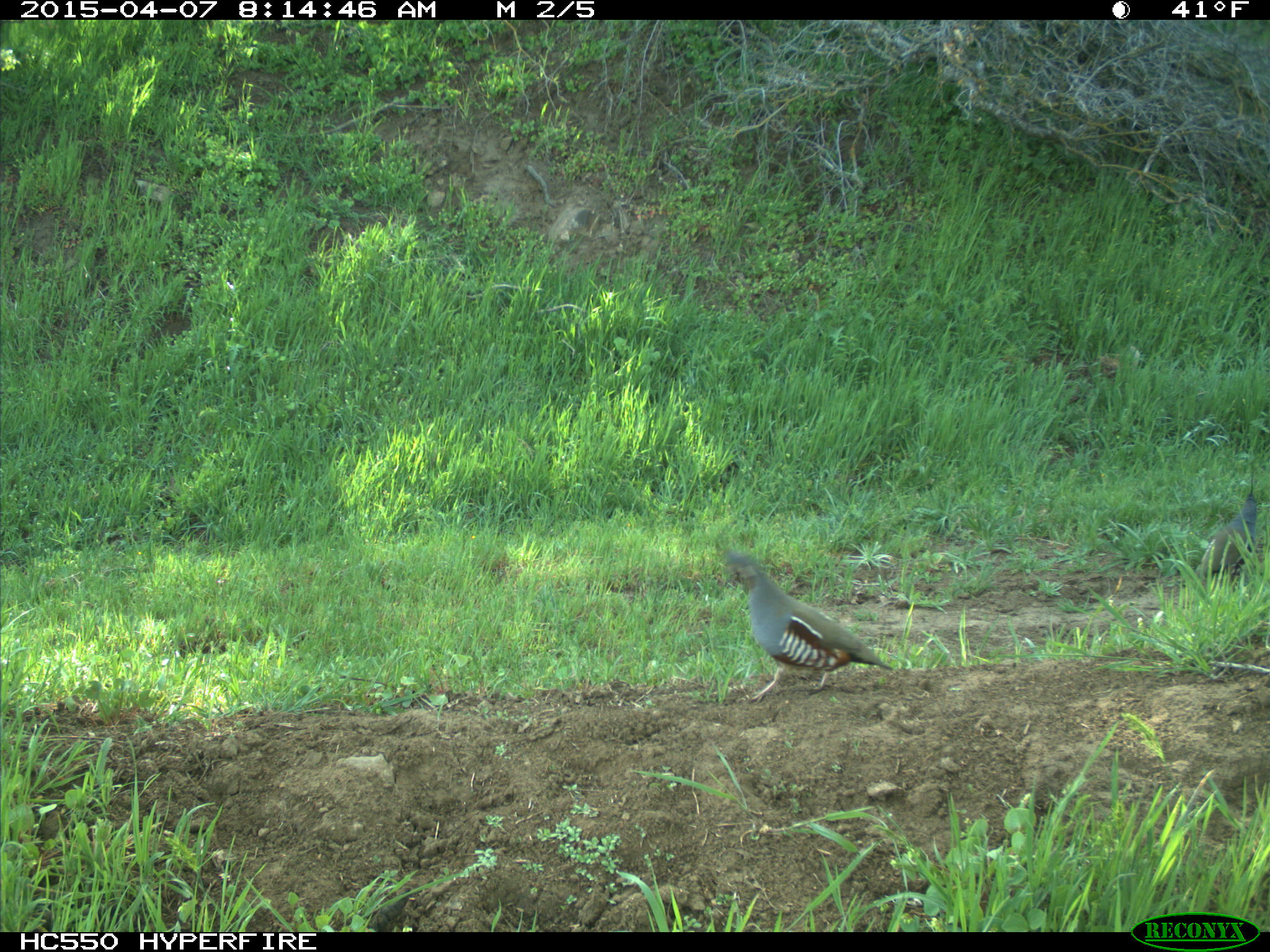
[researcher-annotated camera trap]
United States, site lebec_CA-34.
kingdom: Animalia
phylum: Chordata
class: Aves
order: Galliformes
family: Odontophoridae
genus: Callipepla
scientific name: Callipepla californica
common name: california quail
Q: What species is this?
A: Callipepla californica (california quail).